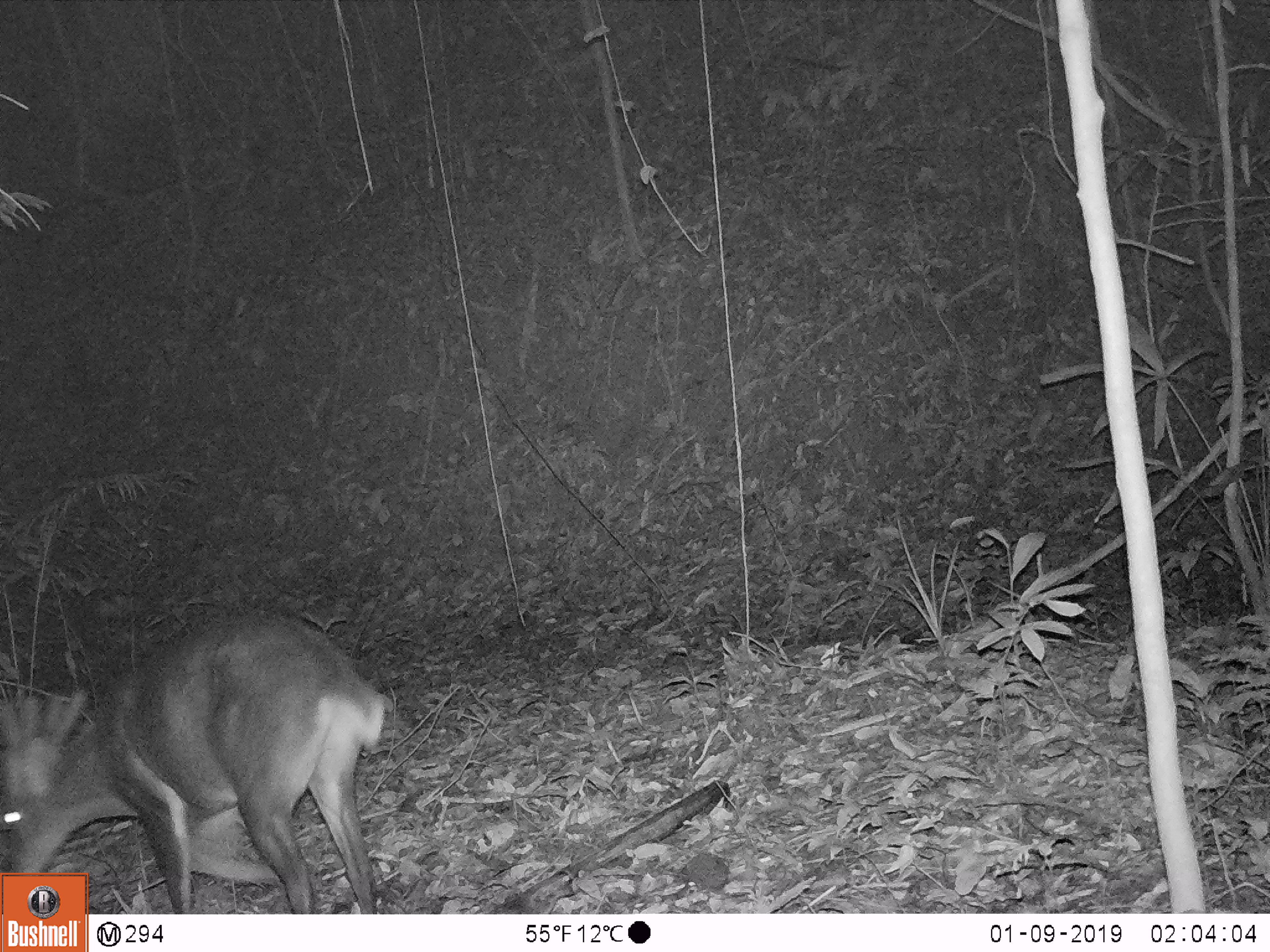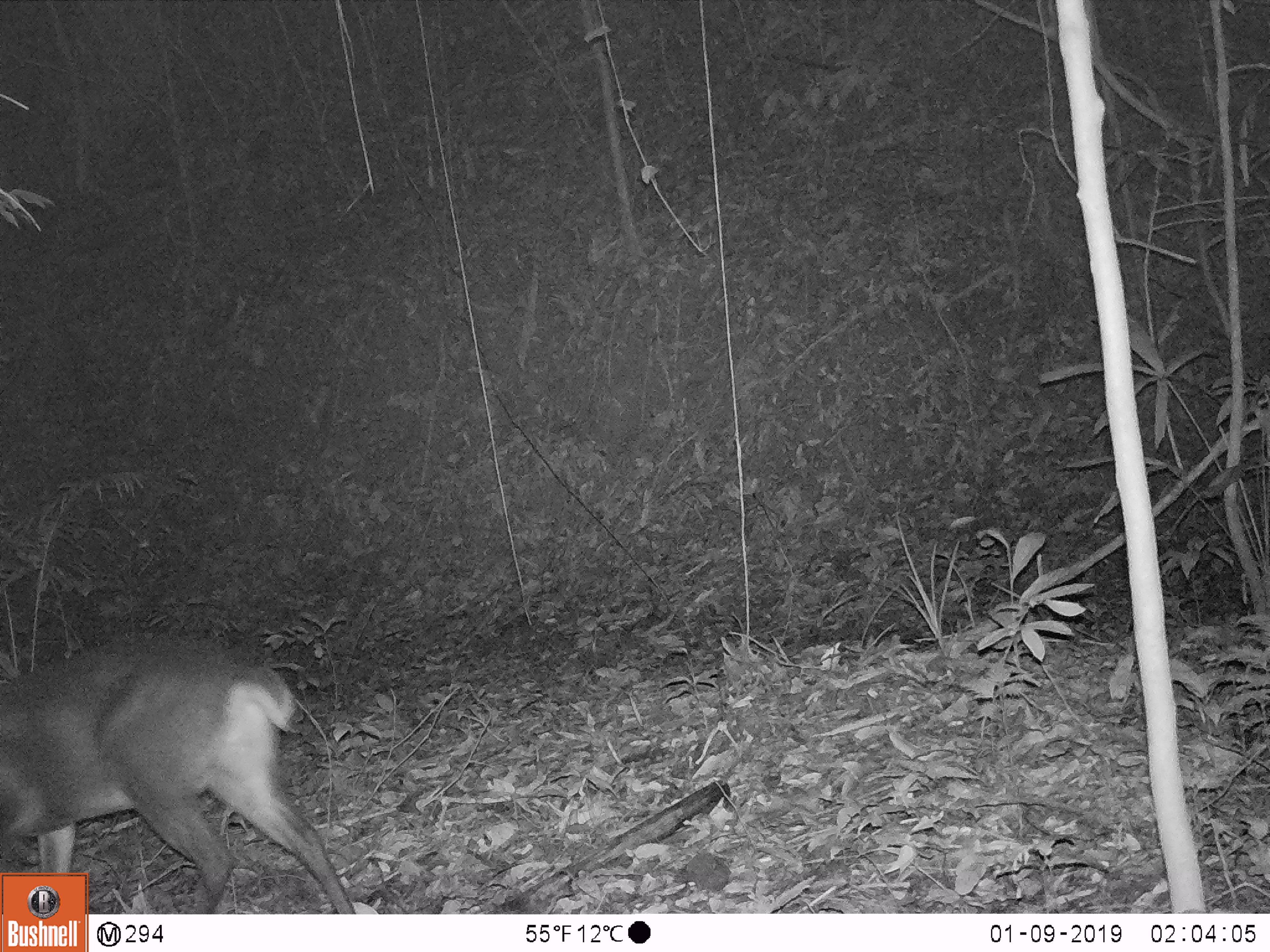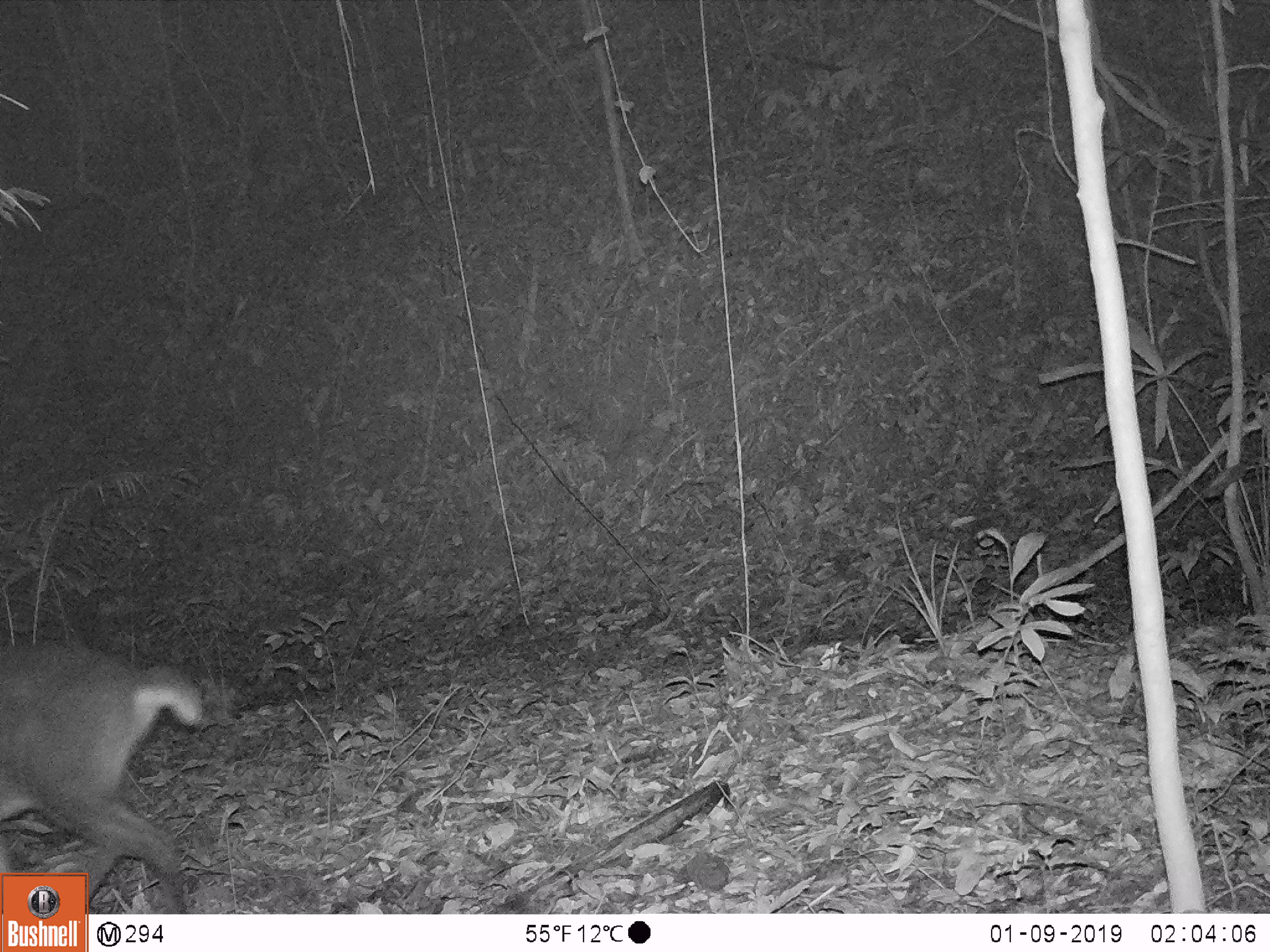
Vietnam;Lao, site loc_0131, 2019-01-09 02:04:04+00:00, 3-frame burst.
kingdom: Animalia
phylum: Chordata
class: Mammalia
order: Artiodactyla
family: Cervidae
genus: Muntiacus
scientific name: Muntiacus vuquangensis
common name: large-antlered muntjac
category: large antlered muntjac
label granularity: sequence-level